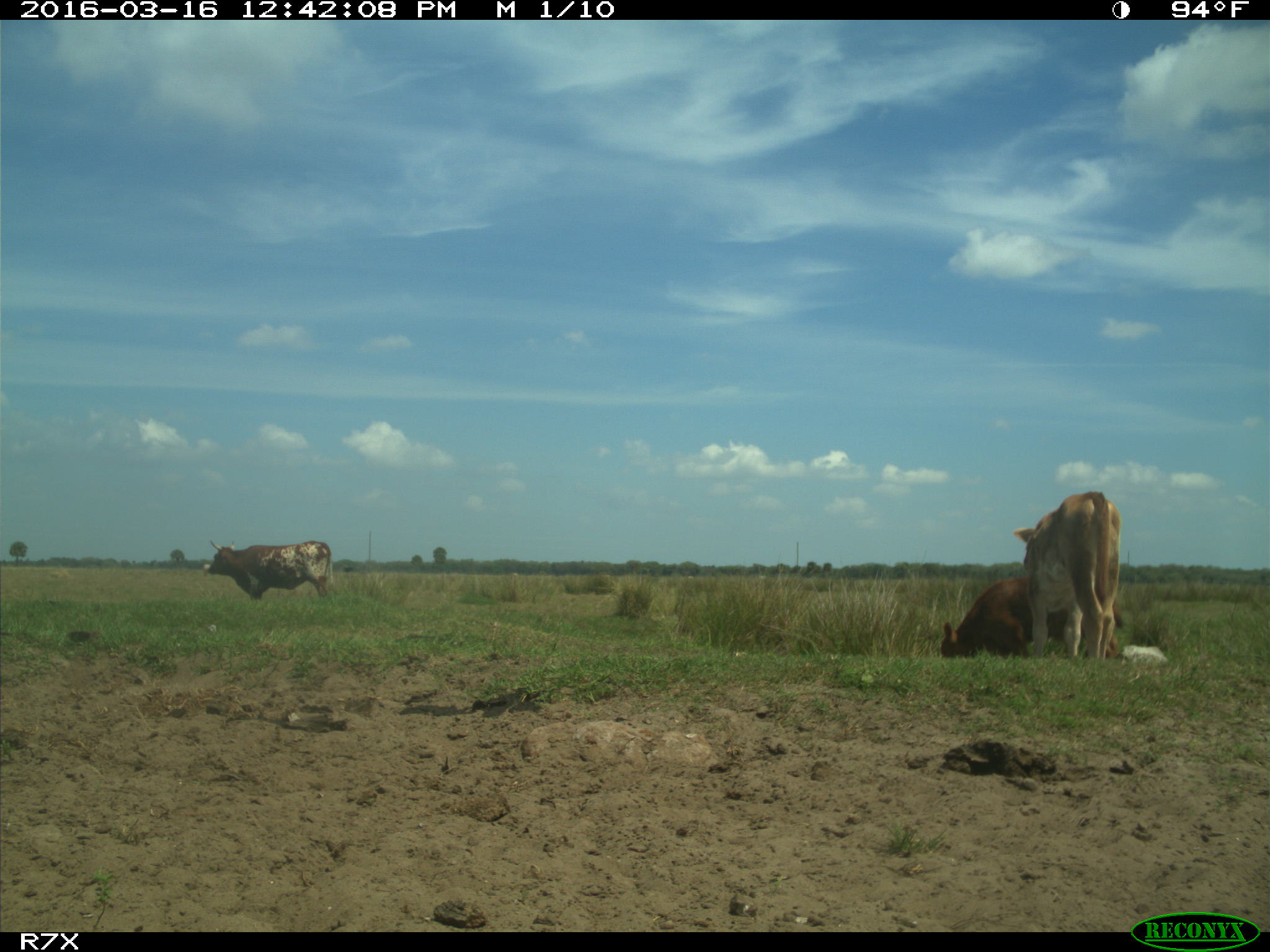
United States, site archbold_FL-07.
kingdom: Animalia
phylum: Chordata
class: Mammalia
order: Artiodactyla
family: Bovidae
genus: Bos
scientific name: Bos taurus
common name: domestic cow